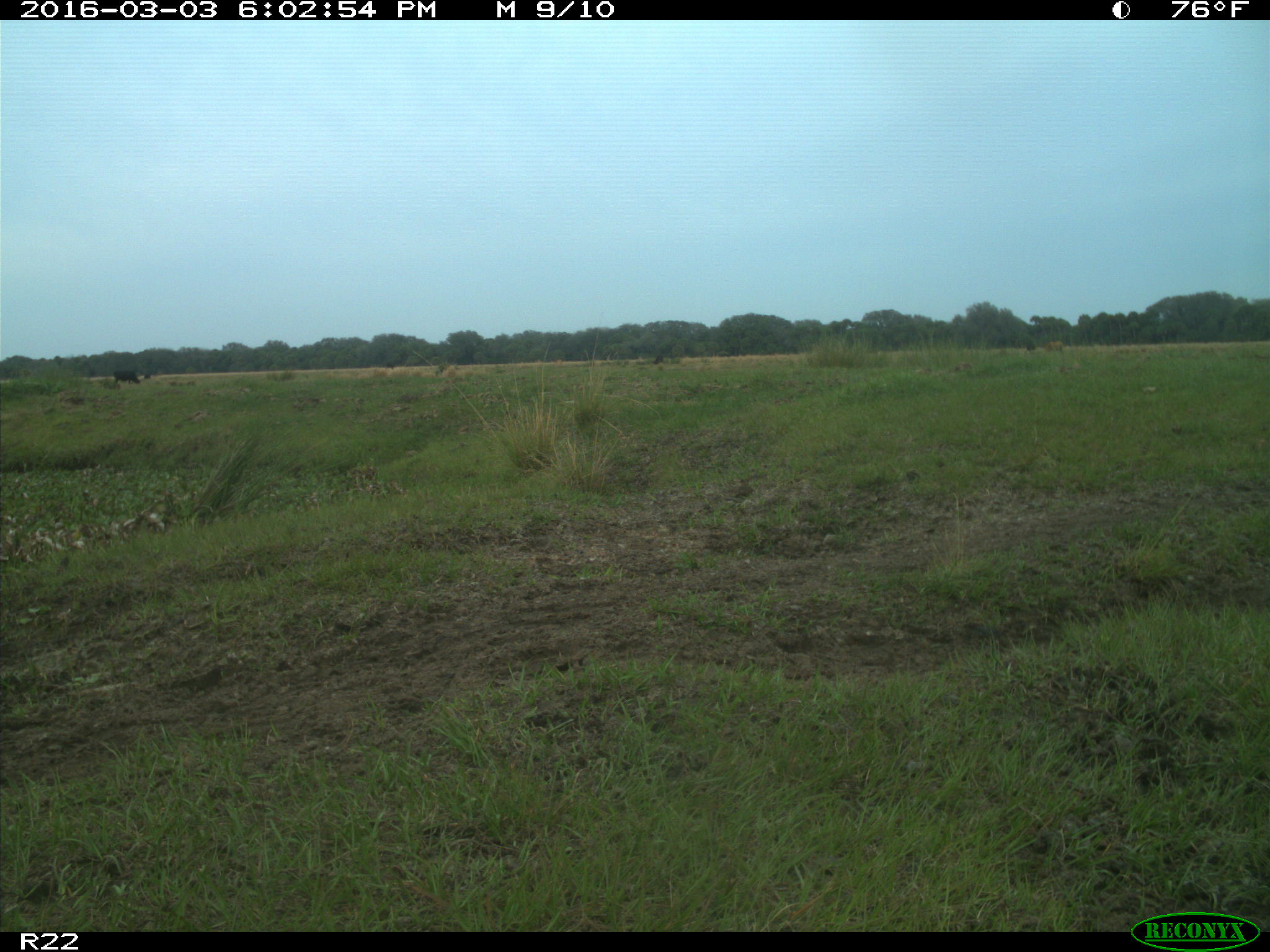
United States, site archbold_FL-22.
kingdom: Animalia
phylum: Chordata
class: Mammalia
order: Artiodactyla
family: Bovidae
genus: Bos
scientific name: Bos taurus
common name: domestic cow